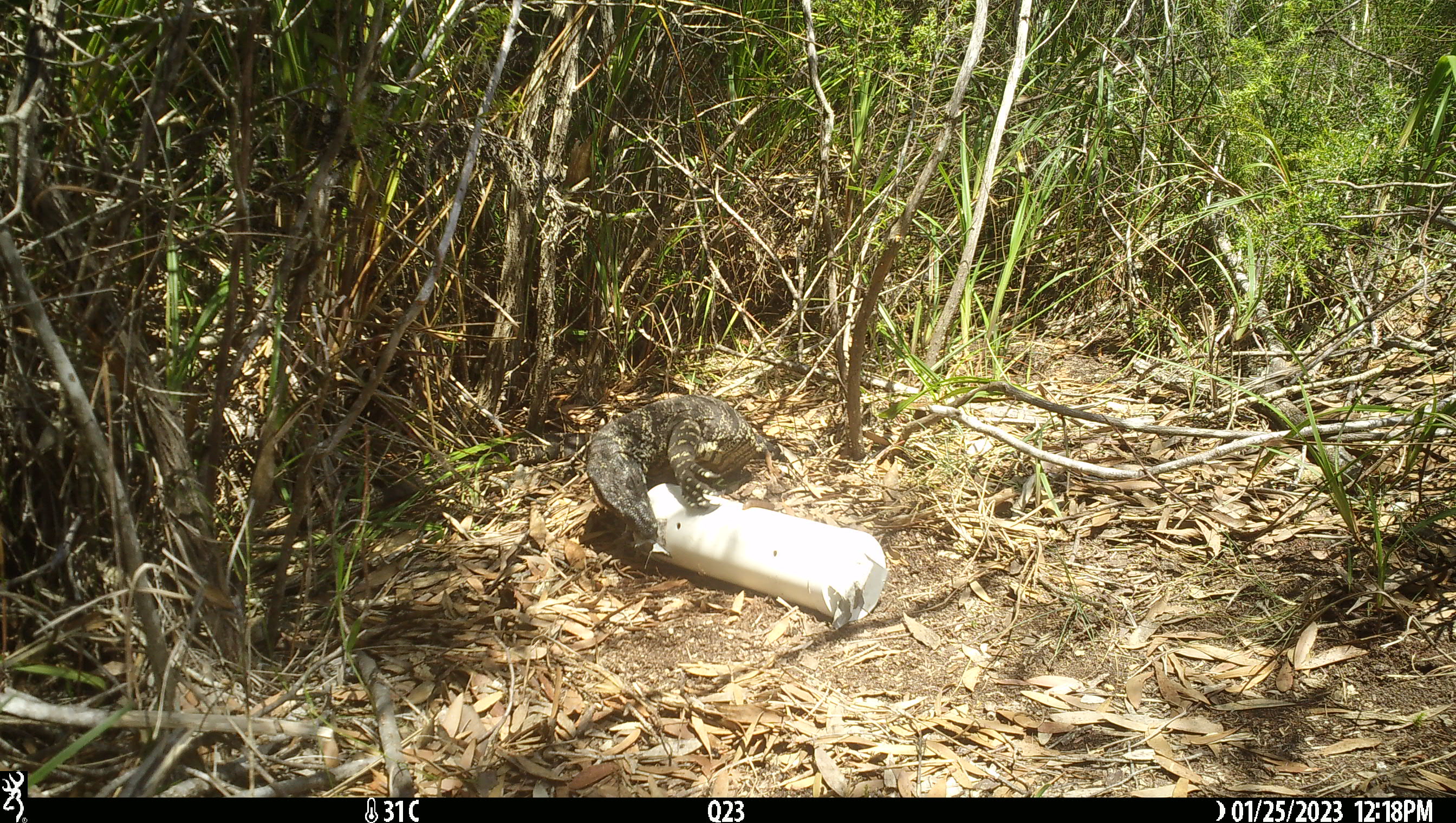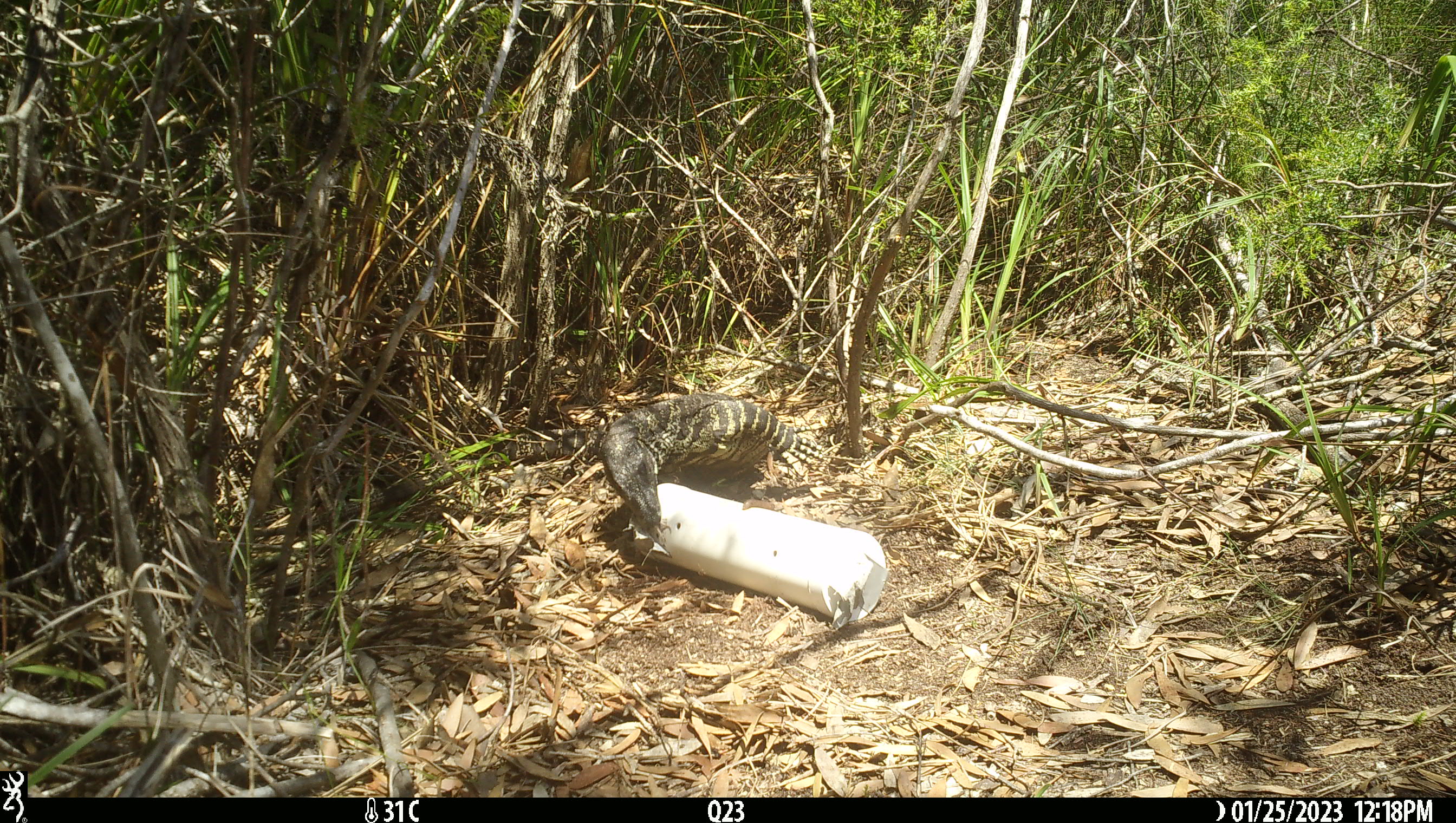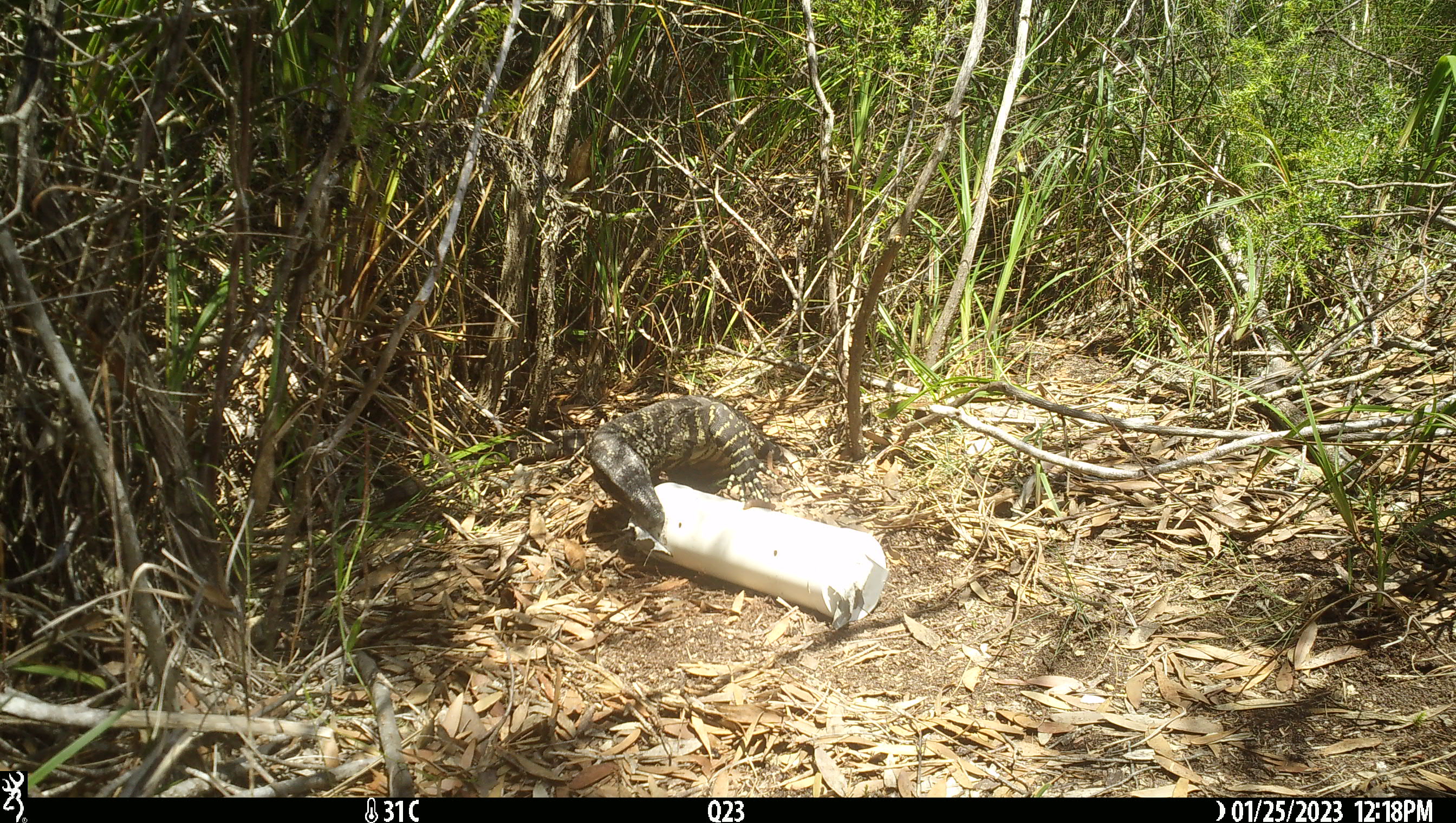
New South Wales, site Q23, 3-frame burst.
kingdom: Animalia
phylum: Chordata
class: Reptilia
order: Squamata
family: Varanidae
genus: Varanus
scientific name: Varanus varius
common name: lace monitor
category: goanna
Goanna (lace monitor) (Varanus varius).